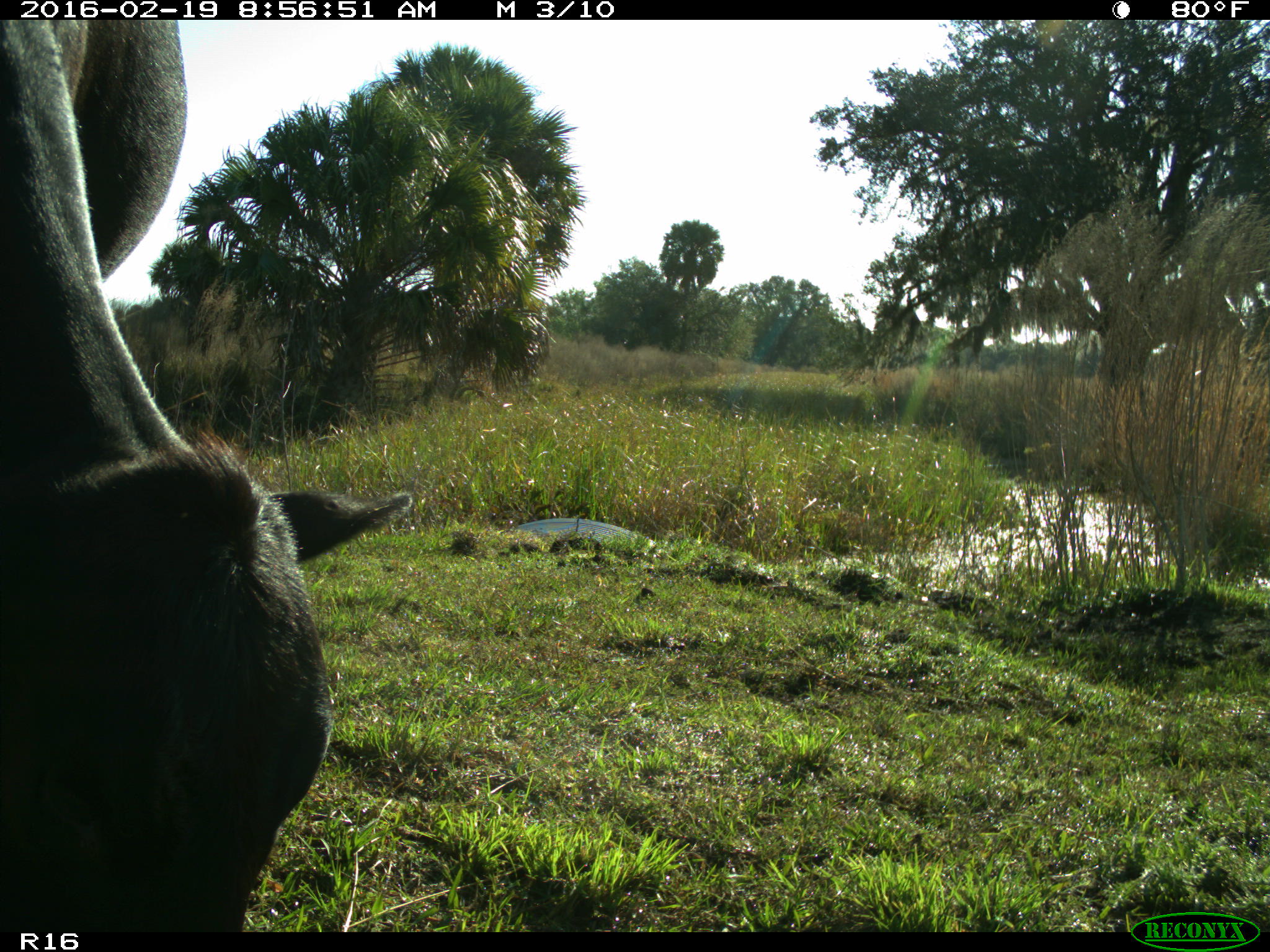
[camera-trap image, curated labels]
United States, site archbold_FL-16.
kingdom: Animalia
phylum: Chordata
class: Mammalia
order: Artiodactyla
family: Bovidae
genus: Bos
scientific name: Bos taurus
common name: domestic cow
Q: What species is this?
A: Bos taurus (domestic cow).